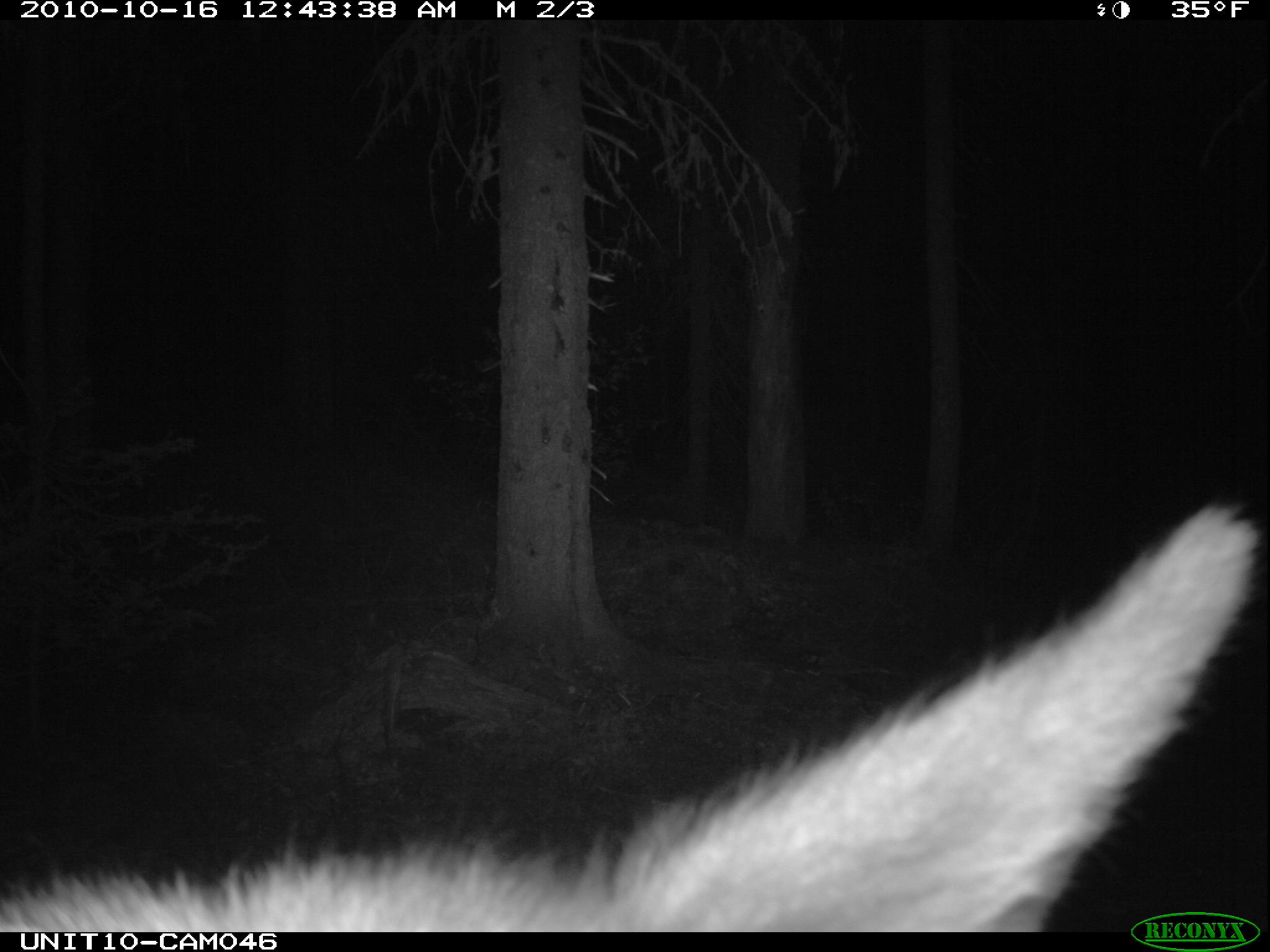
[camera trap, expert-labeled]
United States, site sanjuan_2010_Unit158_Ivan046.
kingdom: Animalia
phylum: Chordata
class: Mammalia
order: Artiodactyla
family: Cervidae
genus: Cervus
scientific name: Cervus elaphus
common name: red deer